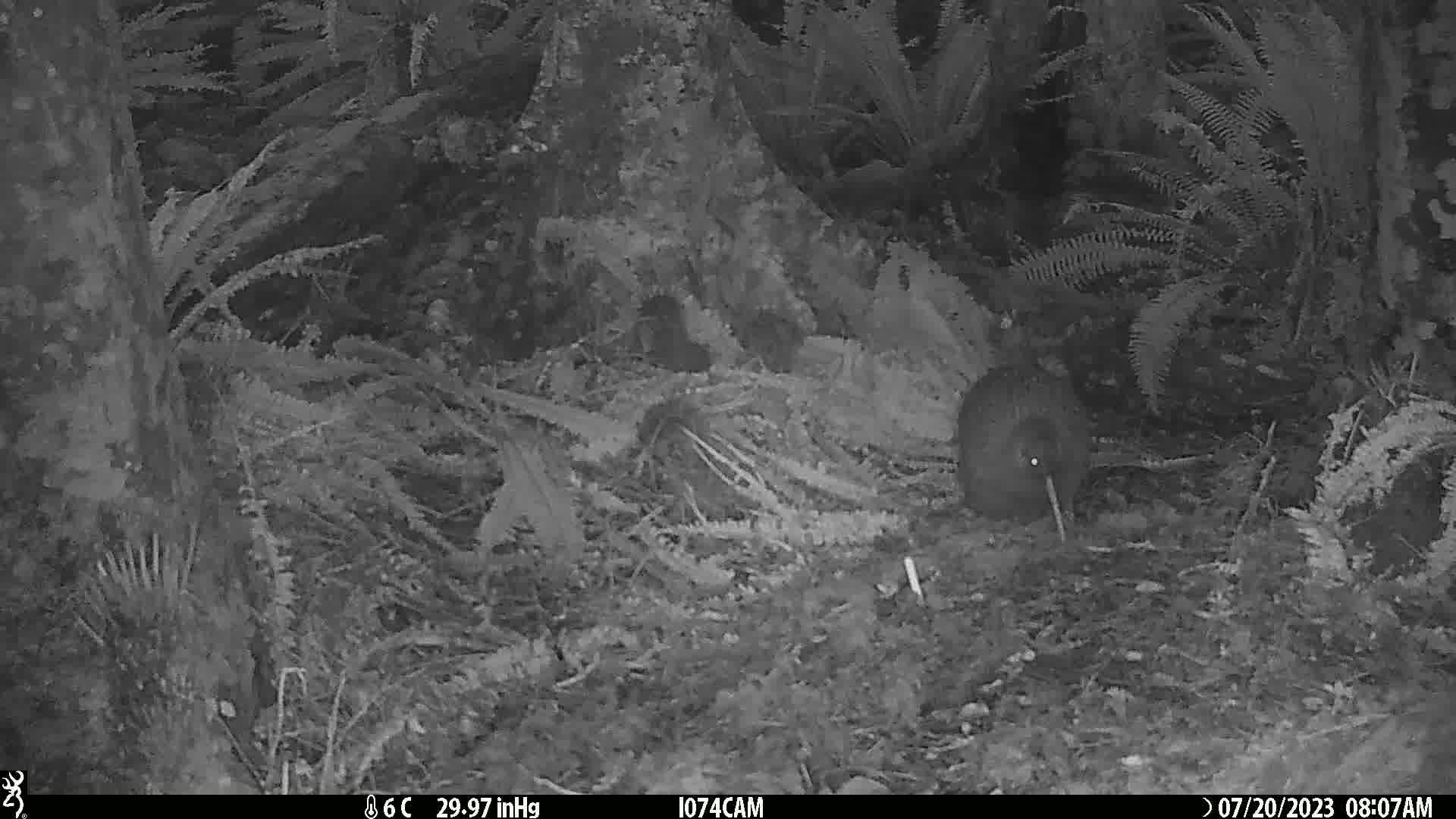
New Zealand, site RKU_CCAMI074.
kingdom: Animalia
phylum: Chordata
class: Aves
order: Apterygiformes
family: Apterygidae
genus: Apteryx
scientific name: Apteryx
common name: kiwi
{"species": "kiwi (Apteryx)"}